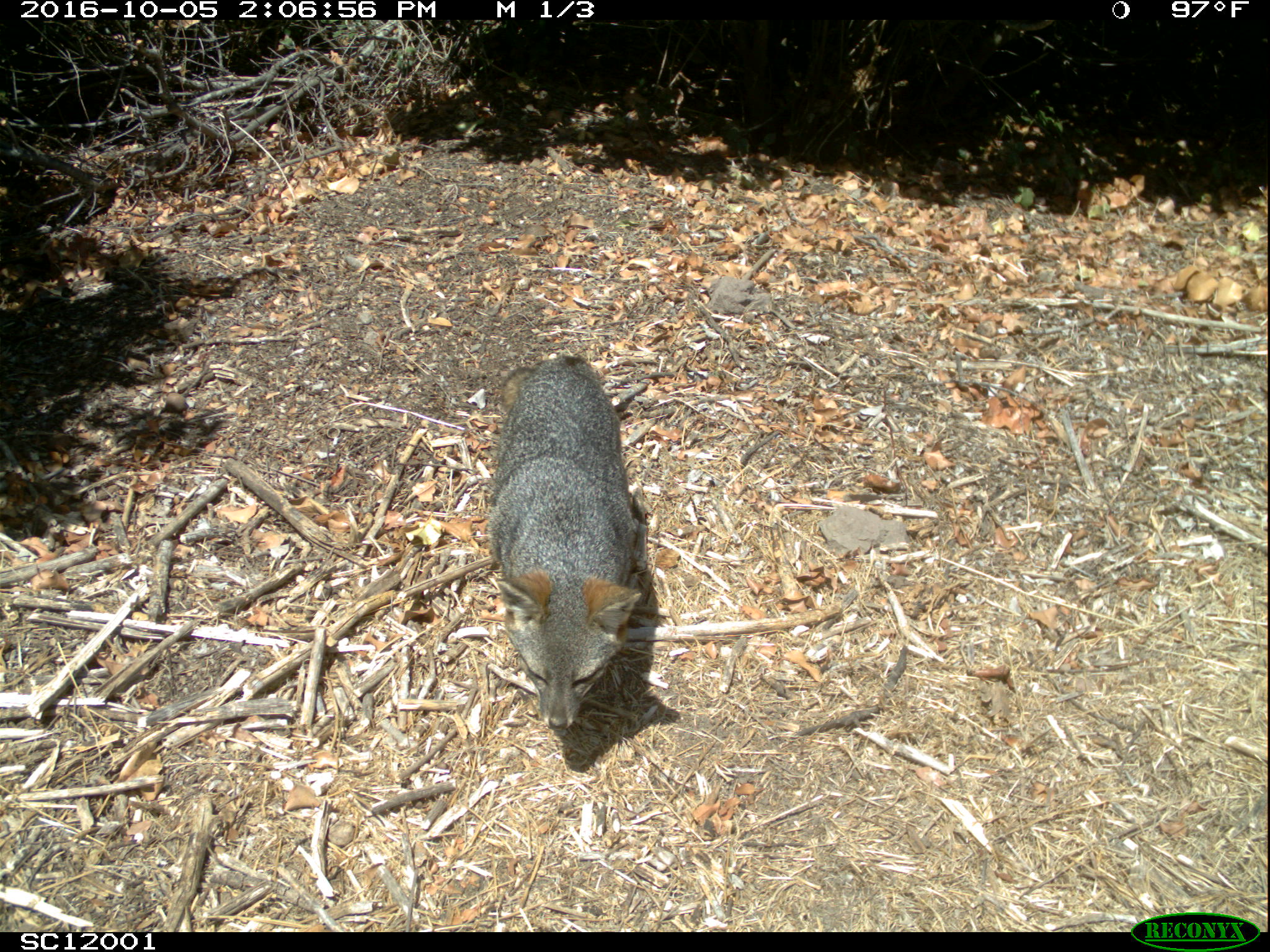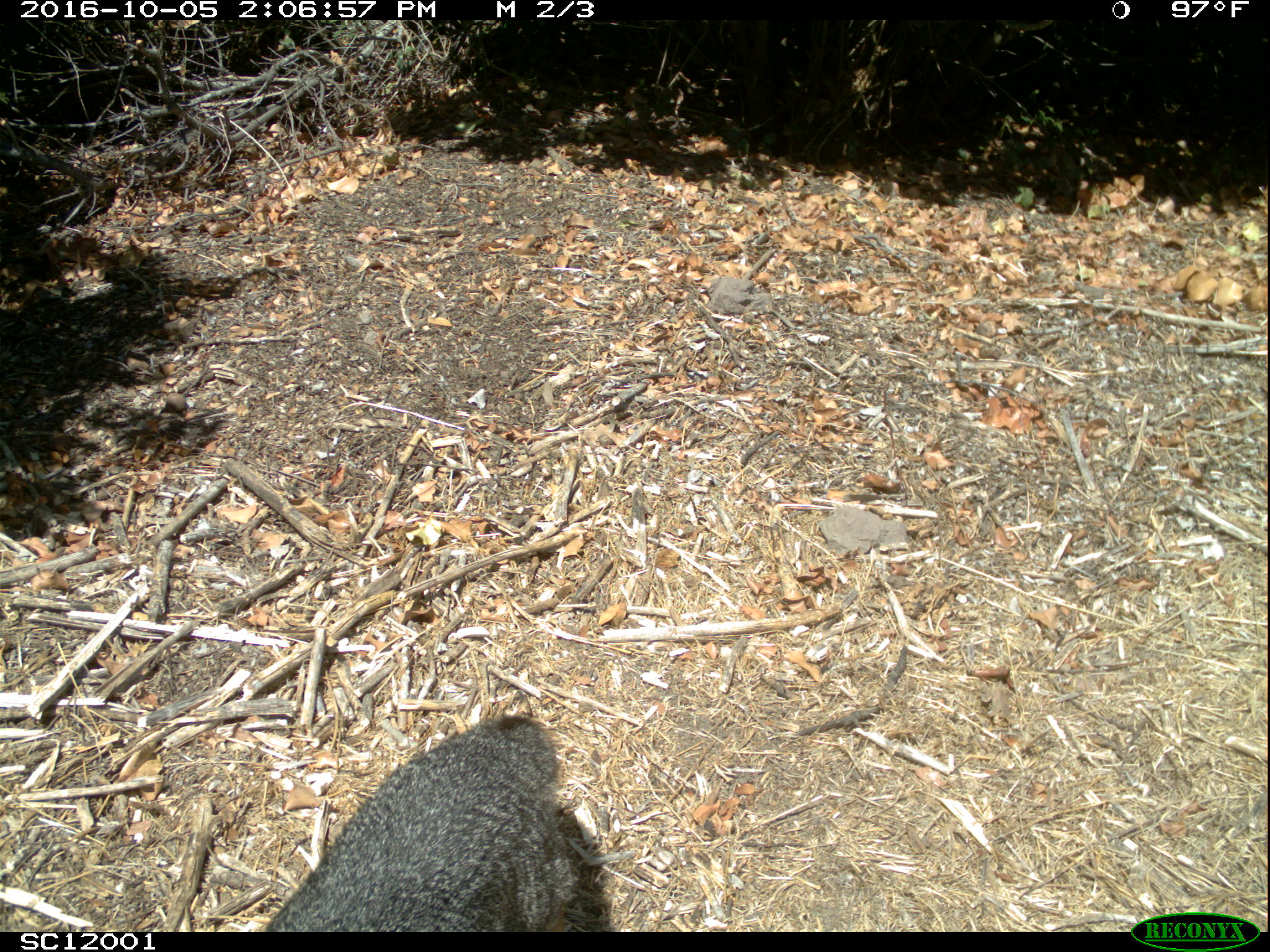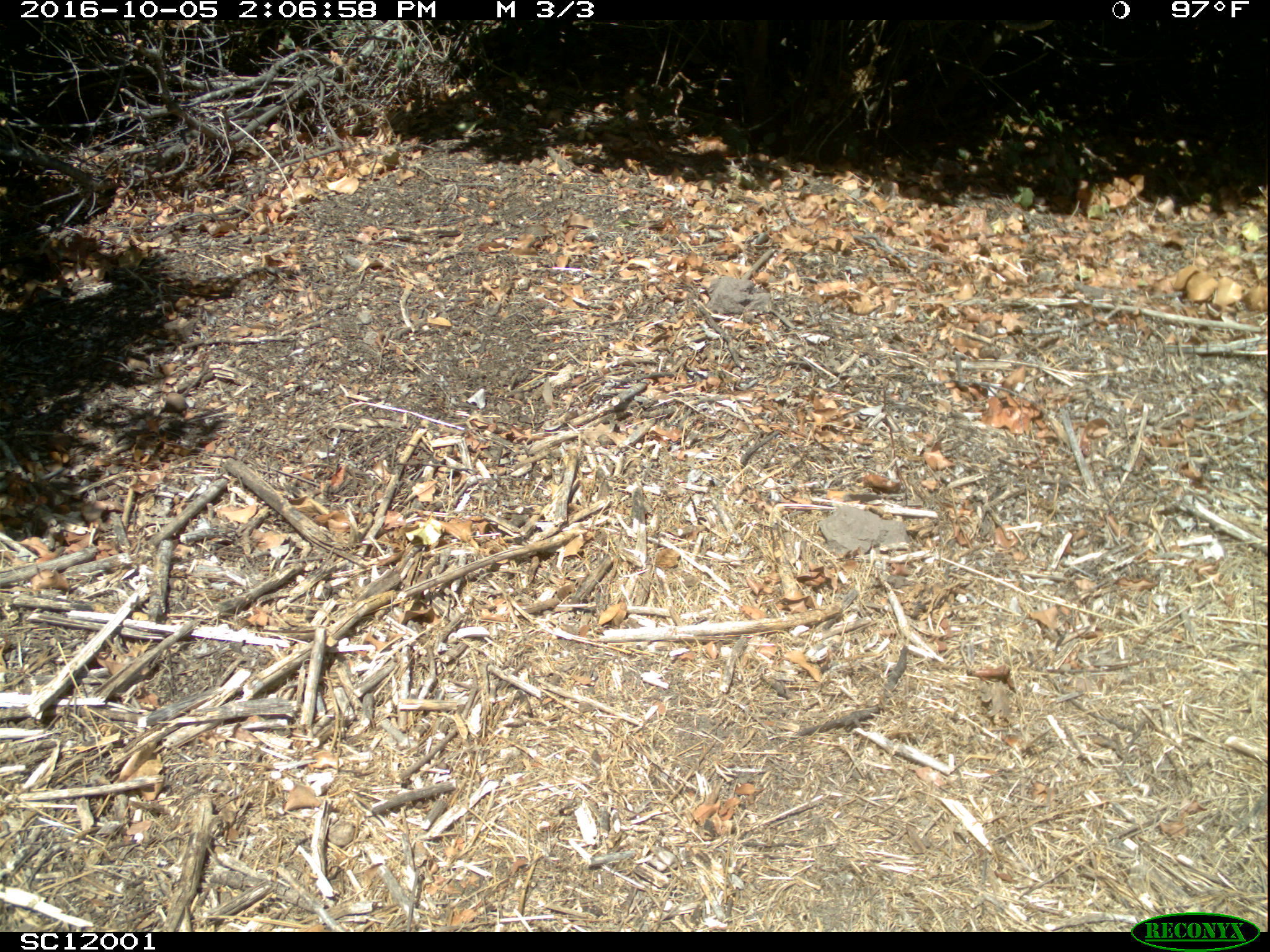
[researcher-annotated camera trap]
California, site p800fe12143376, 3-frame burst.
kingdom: Animalia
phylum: Chordata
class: Mammalia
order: Carnivora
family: Canidae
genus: Urocyon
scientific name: Urocyon littoralis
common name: island fox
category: fox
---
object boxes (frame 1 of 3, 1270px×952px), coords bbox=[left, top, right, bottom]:
fox: bbox=[486, 355, 641, 728]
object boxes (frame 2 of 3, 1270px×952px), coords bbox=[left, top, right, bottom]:
fox: bbox=[262, 714, 577, 932]